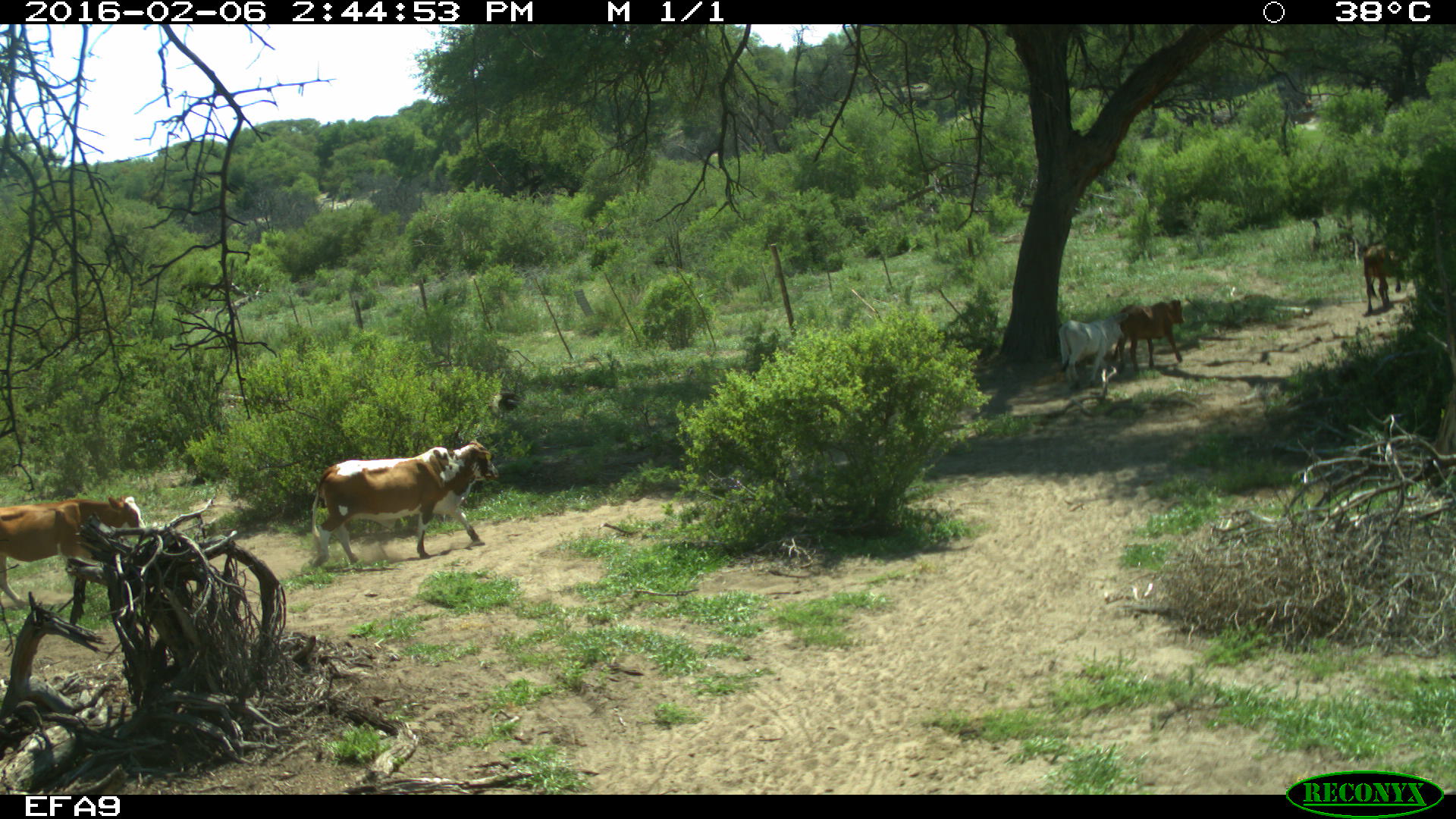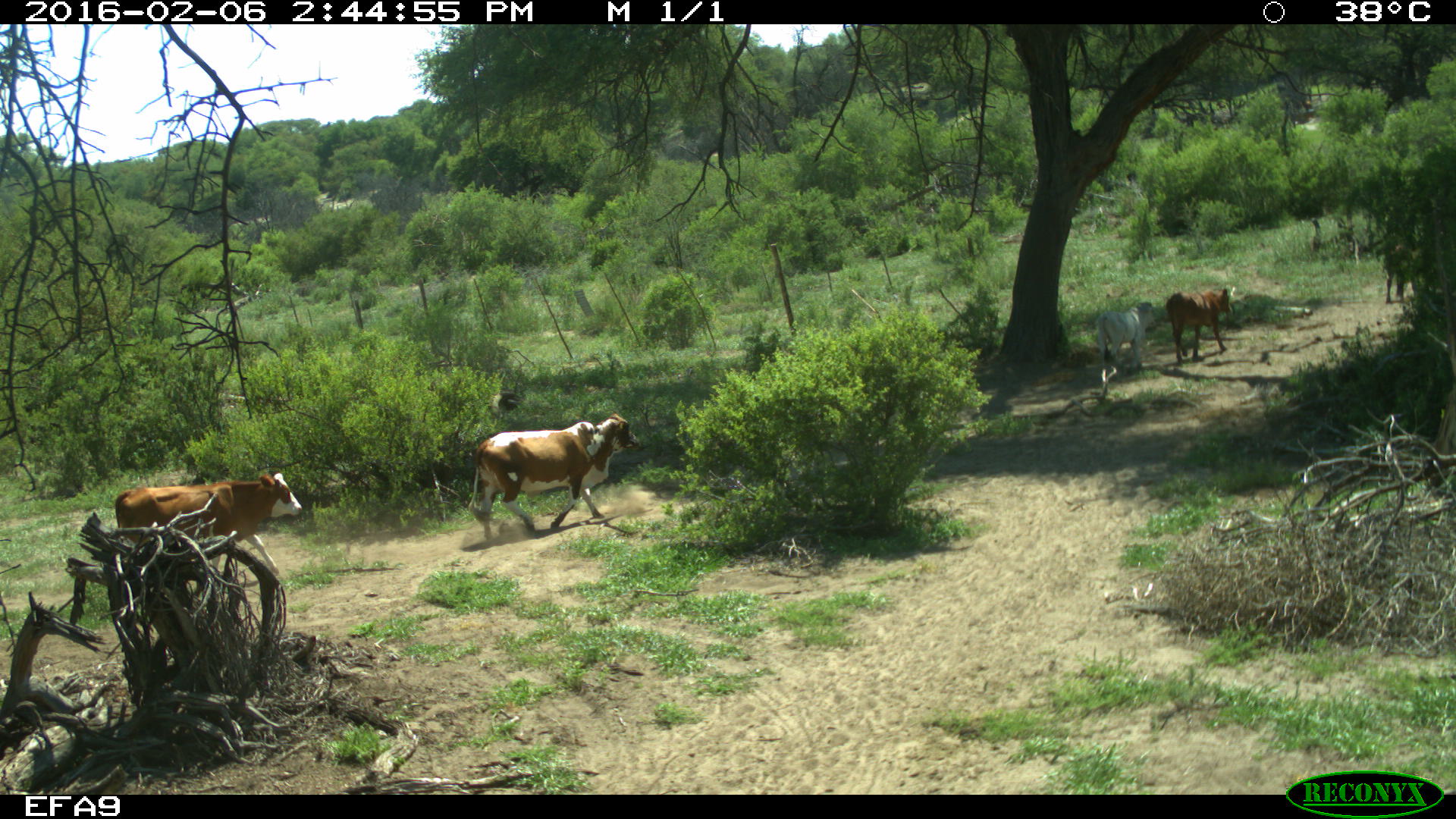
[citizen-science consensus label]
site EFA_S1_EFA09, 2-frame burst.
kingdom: Animalia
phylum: Chordata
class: Mammalia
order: Artiodactyla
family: Bovidae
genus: Bos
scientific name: Bos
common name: cattle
Cattle (Bos), count 5. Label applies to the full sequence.